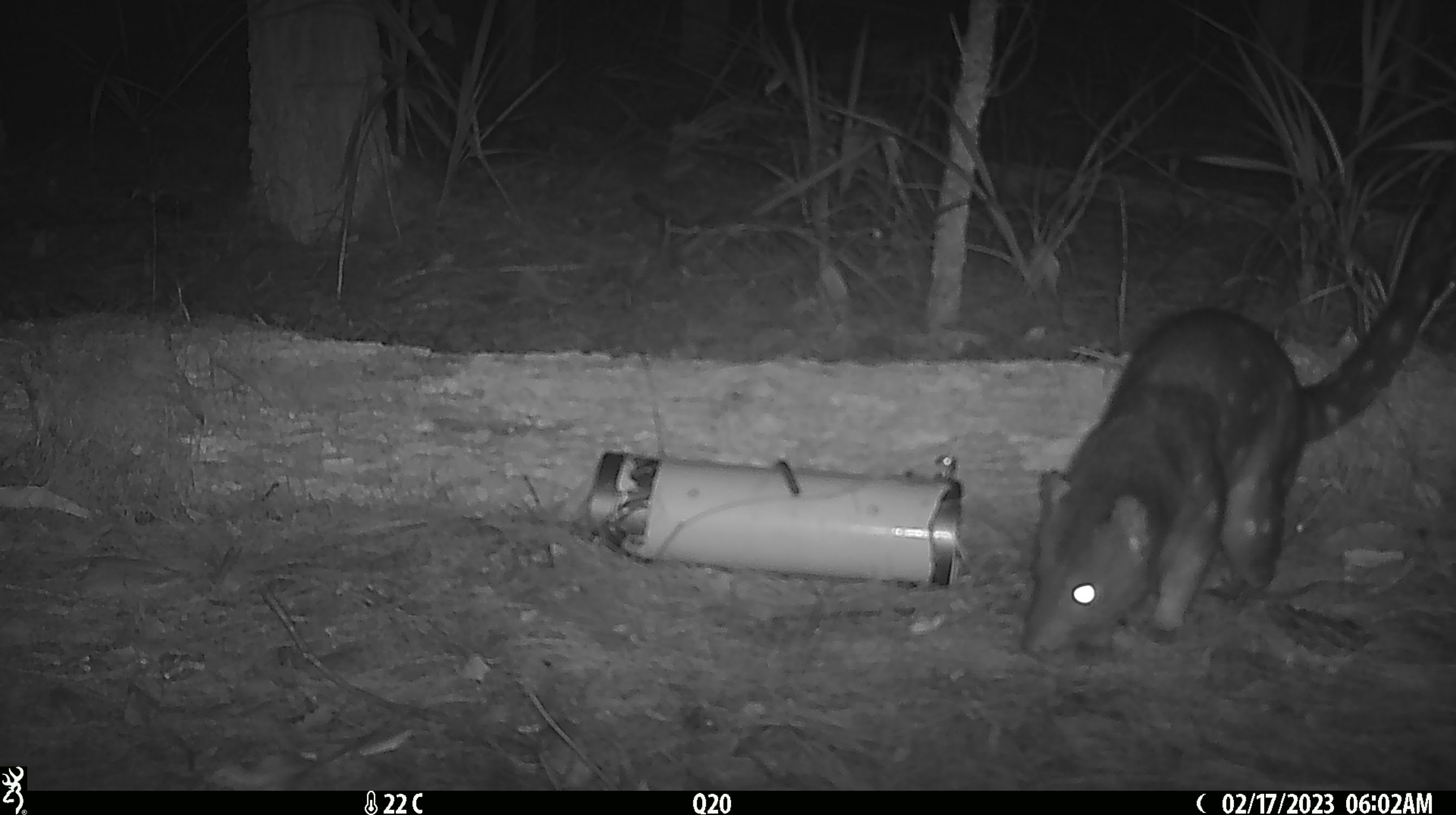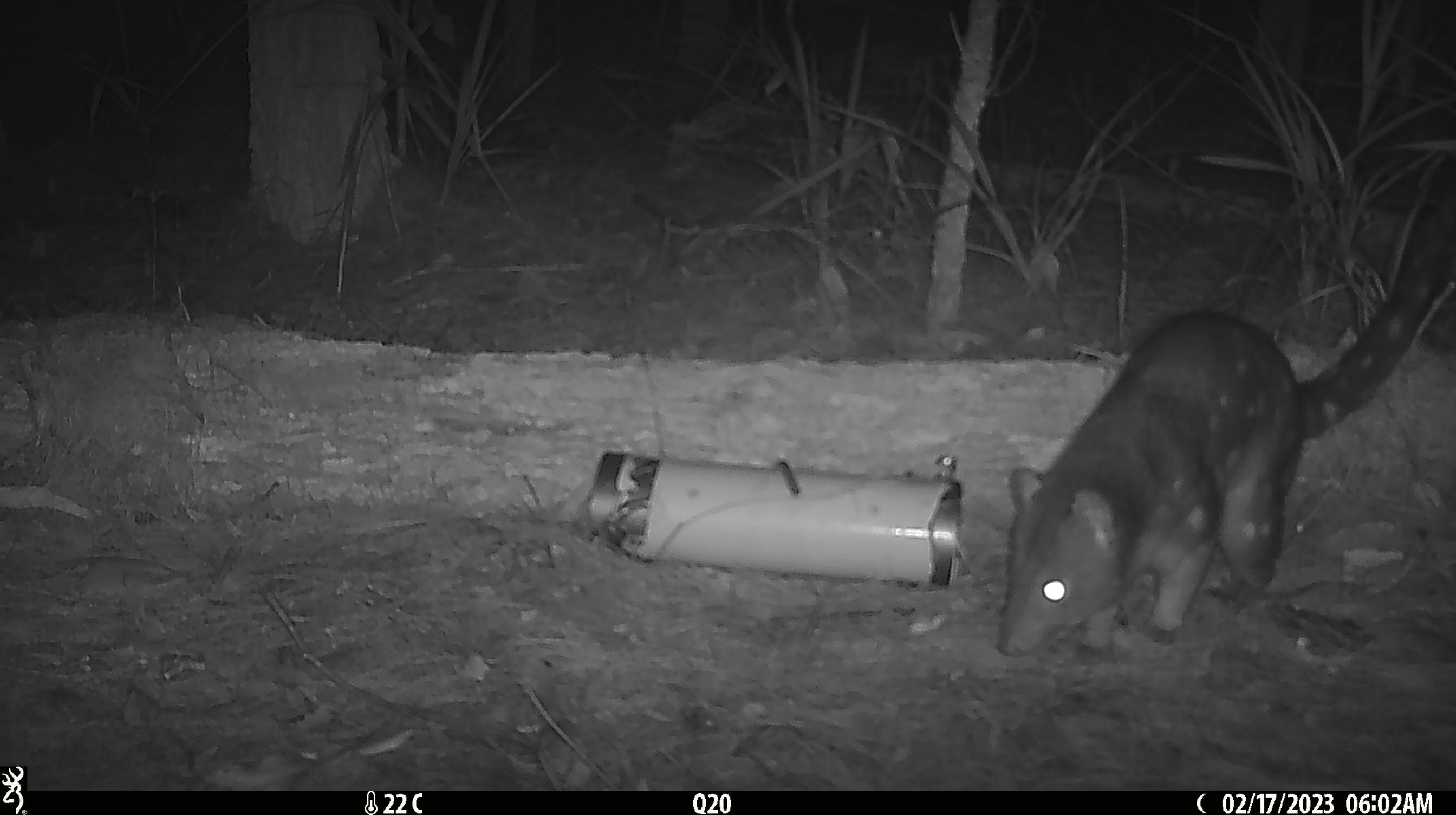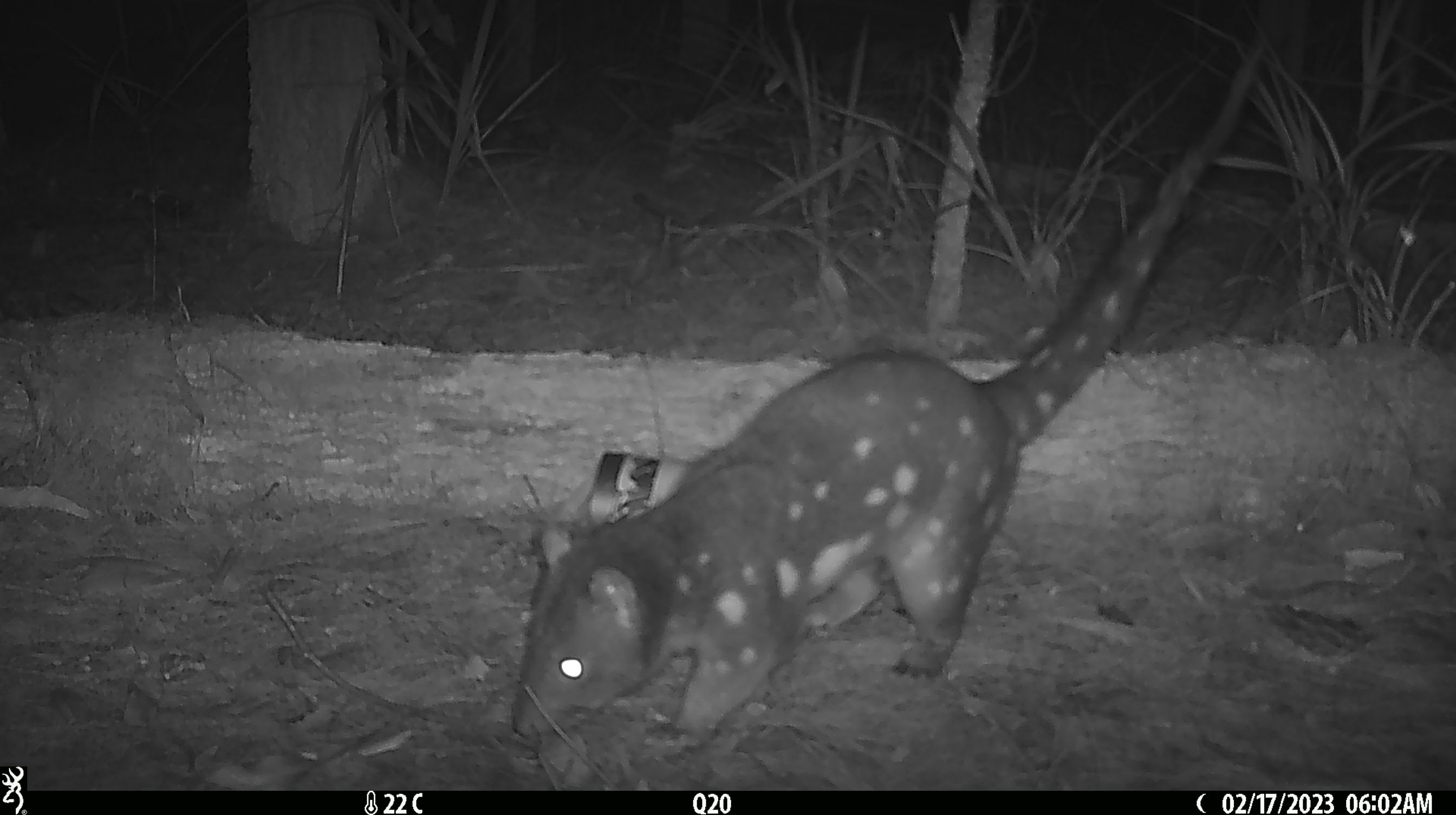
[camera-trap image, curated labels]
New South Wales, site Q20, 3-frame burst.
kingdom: Animalia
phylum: Chordata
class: Mammalia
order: Dasyuromorphia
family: Dasyuridae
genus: Dasyurus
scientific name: Dasyurus maculatus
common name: spotted-tailed quoll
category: quoll